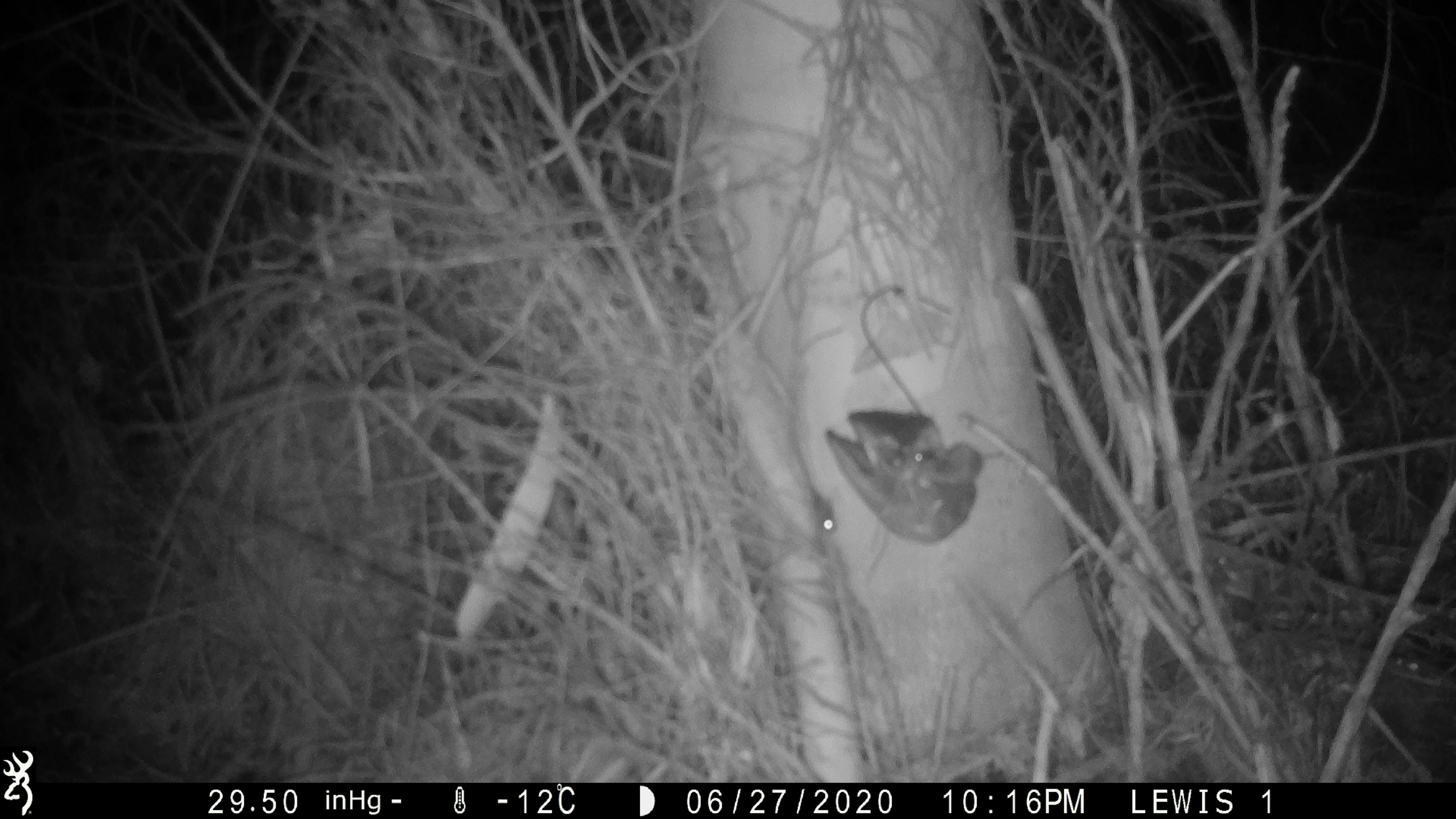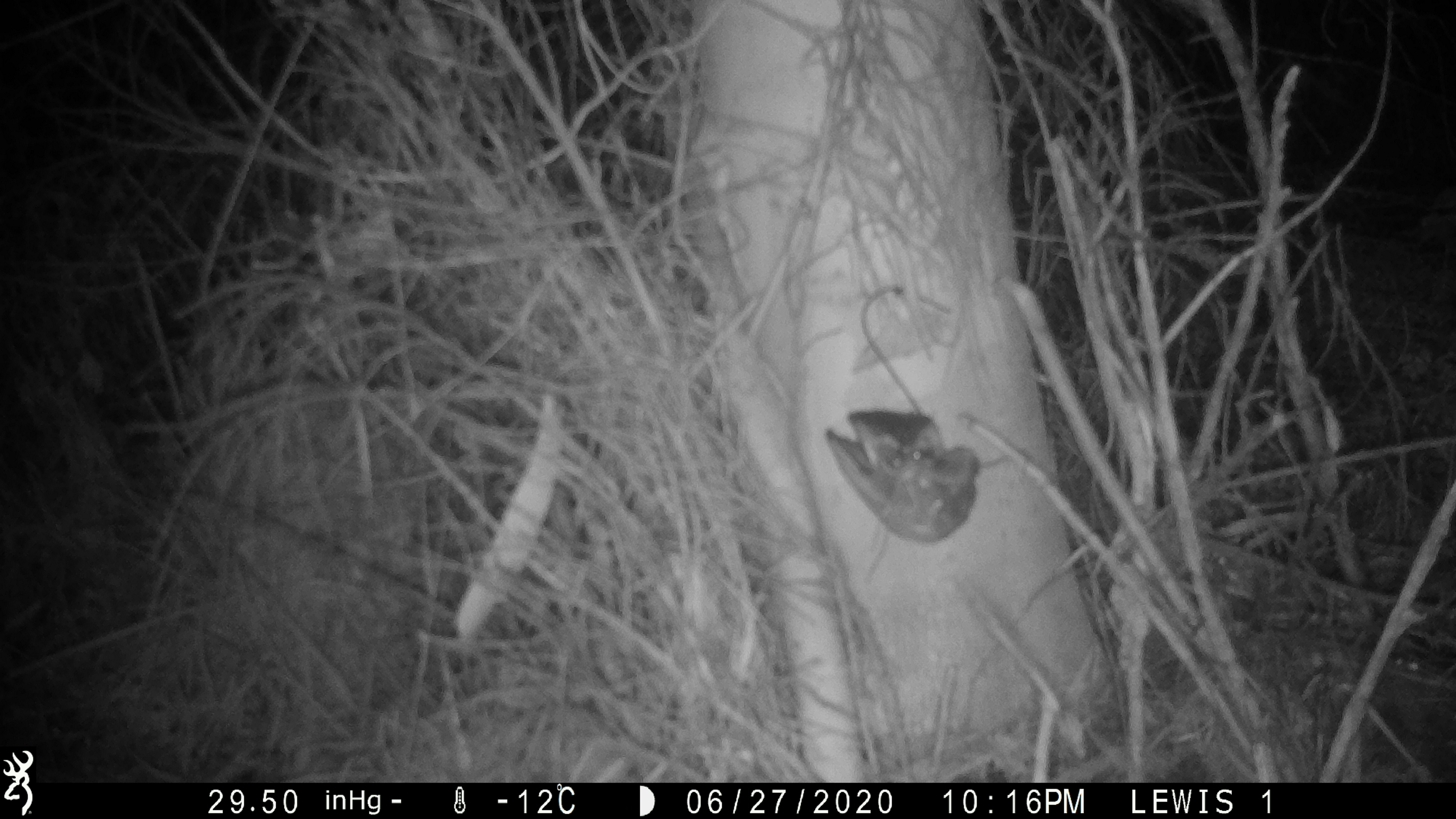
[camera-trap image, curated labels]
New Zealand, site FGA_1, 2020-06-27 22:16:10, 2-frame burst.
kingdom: Animalia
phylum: Chordata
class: Mammalia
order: Rodentia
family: Muridae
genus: Mus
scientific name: Mus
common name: mouse